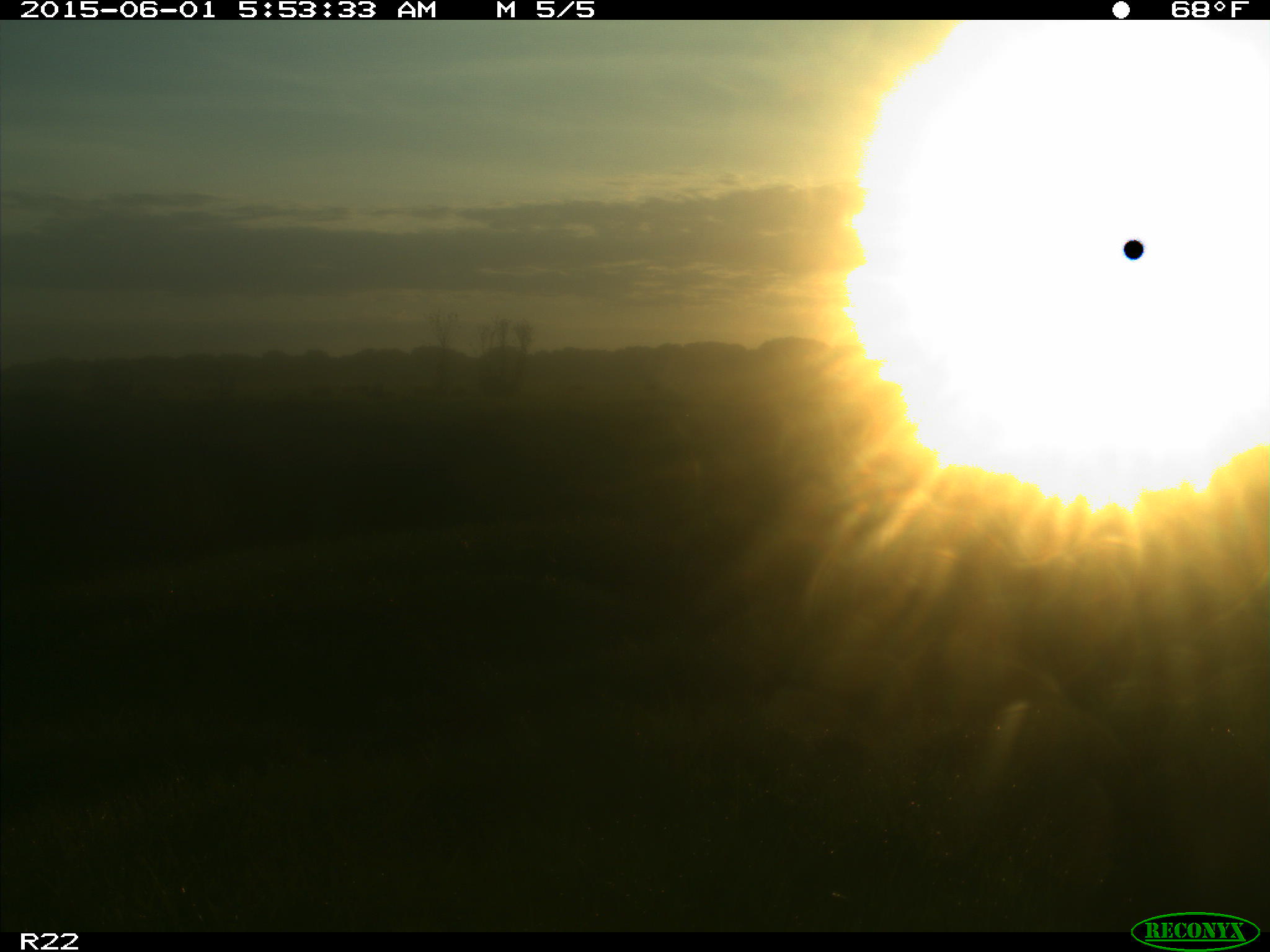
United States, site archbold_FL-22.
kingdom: Animalia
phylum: Chordata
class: Mammalia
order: Artiodactyla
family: Bovidae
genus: Bos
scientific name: Bos taurus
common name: domestic cow